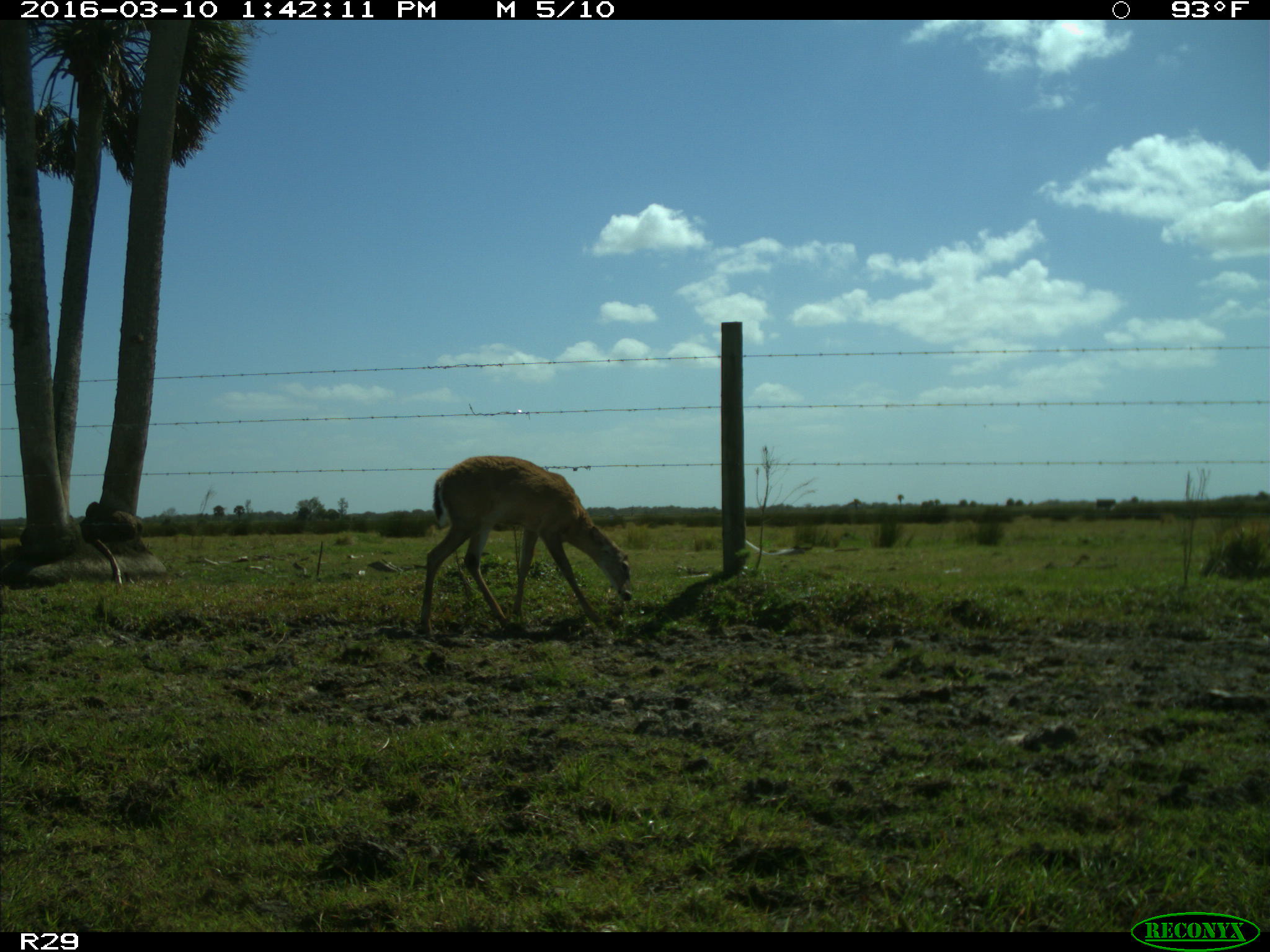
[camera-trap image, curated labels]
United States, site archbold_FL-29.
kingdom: Animalia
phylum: Chordata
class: Mammalia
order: Artiodactyla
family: Cervidae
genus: Odocoileus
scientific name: Odocoileus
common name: deer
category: unidentified deer